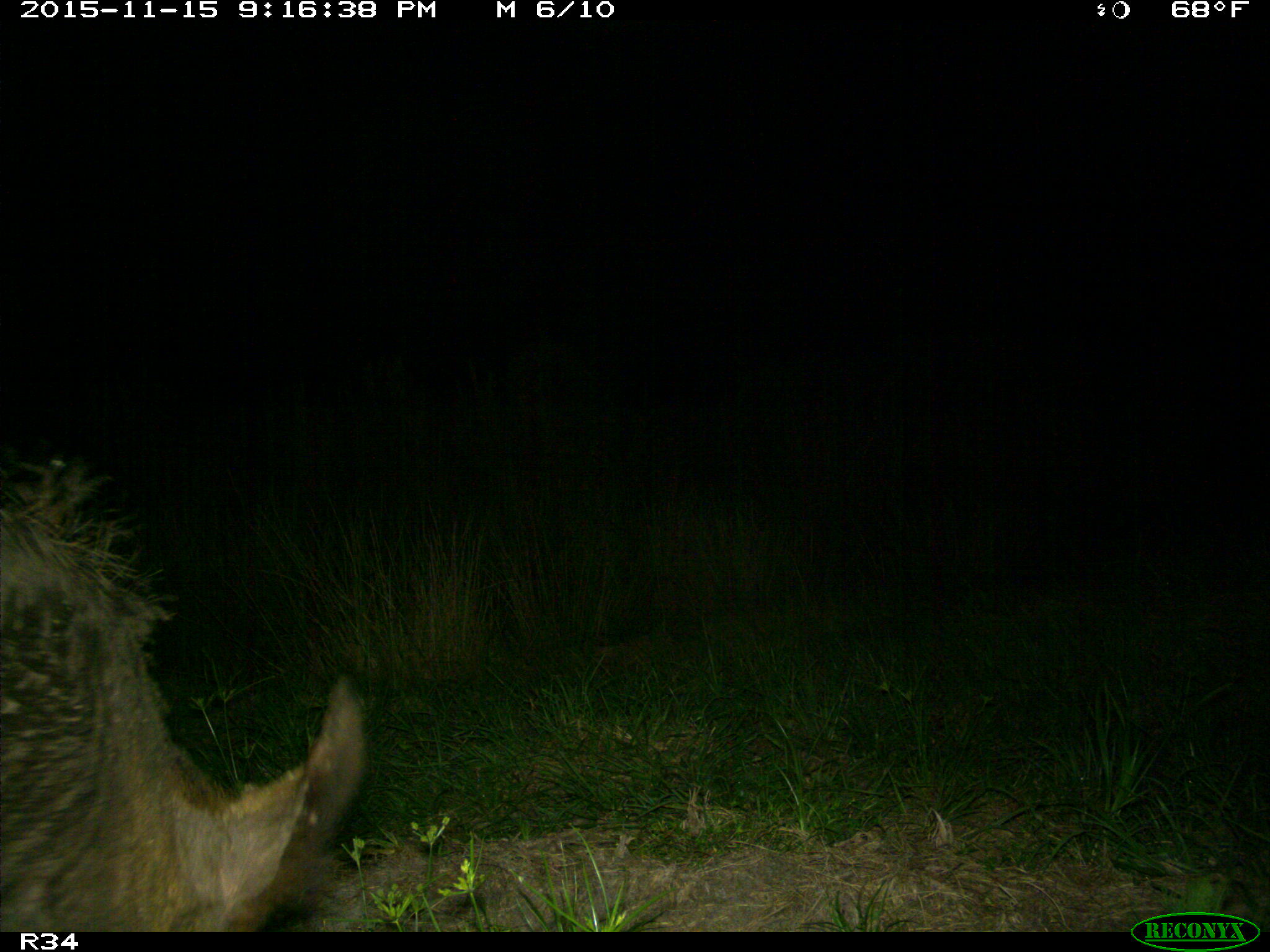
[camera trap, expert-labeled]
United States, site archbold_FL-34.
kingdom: Animalia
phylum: Chordata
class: Mammalia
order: Artiodactyla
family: Suidae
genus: Sus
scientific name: Sus scrofa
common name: wild boar